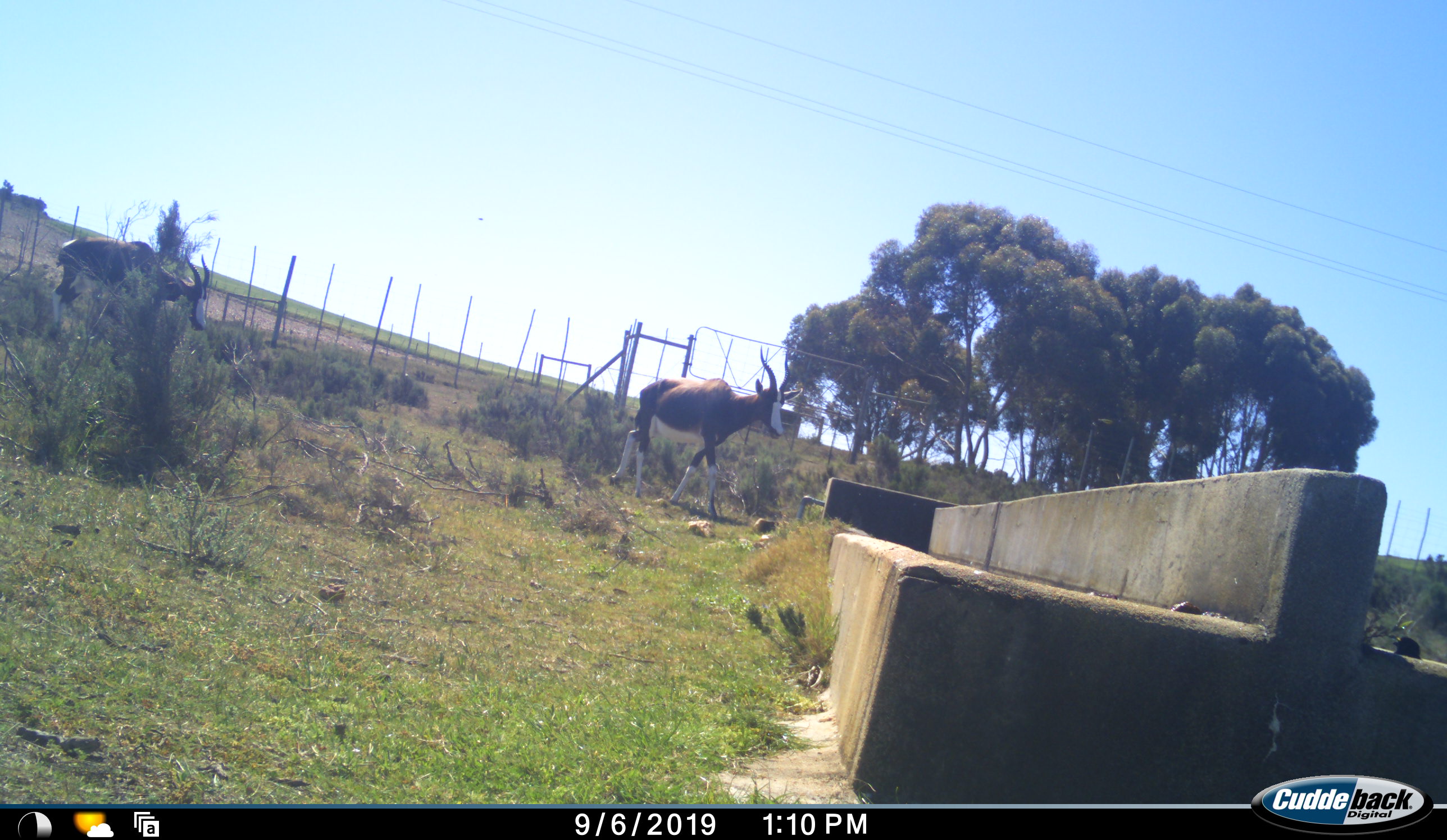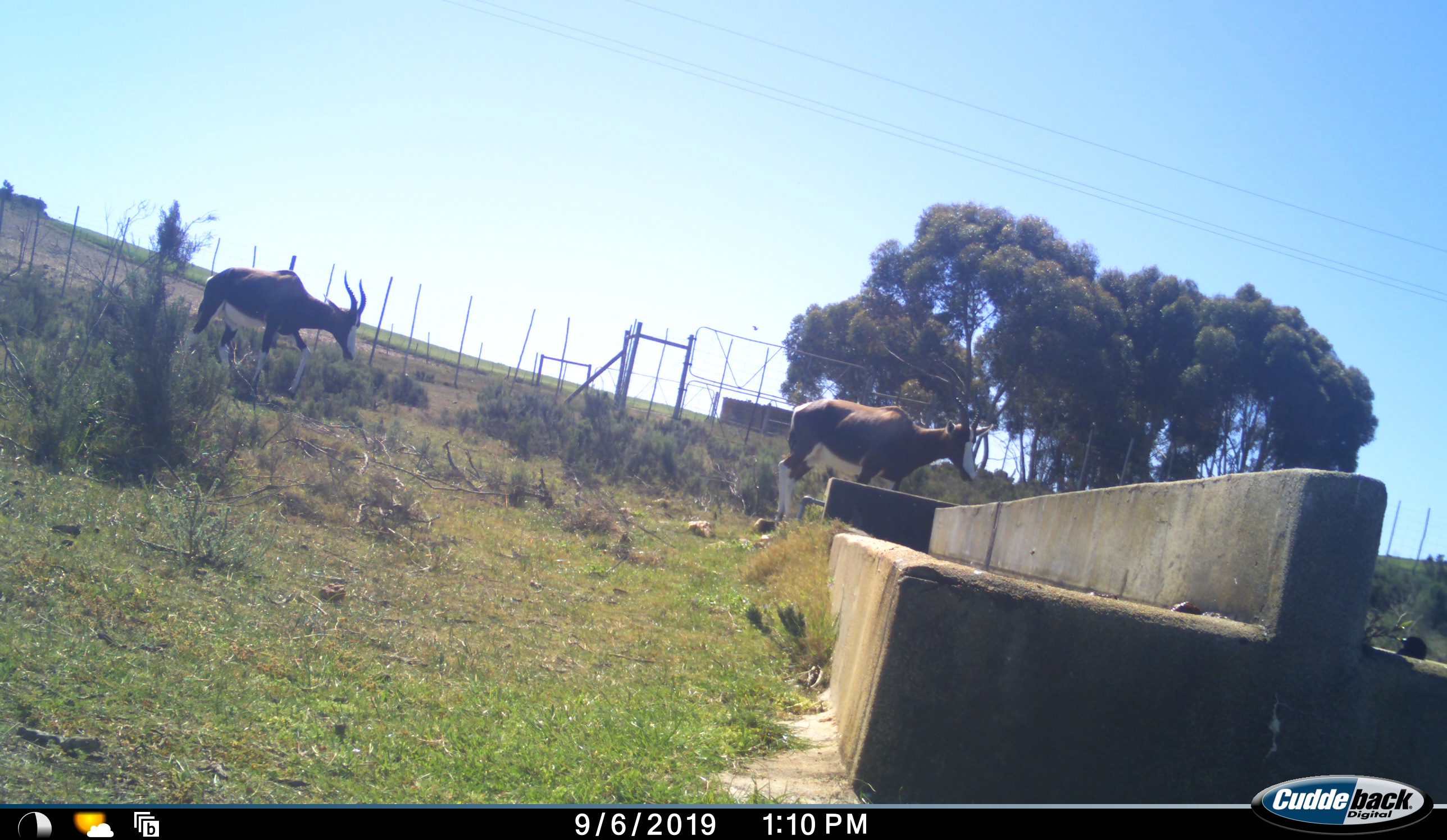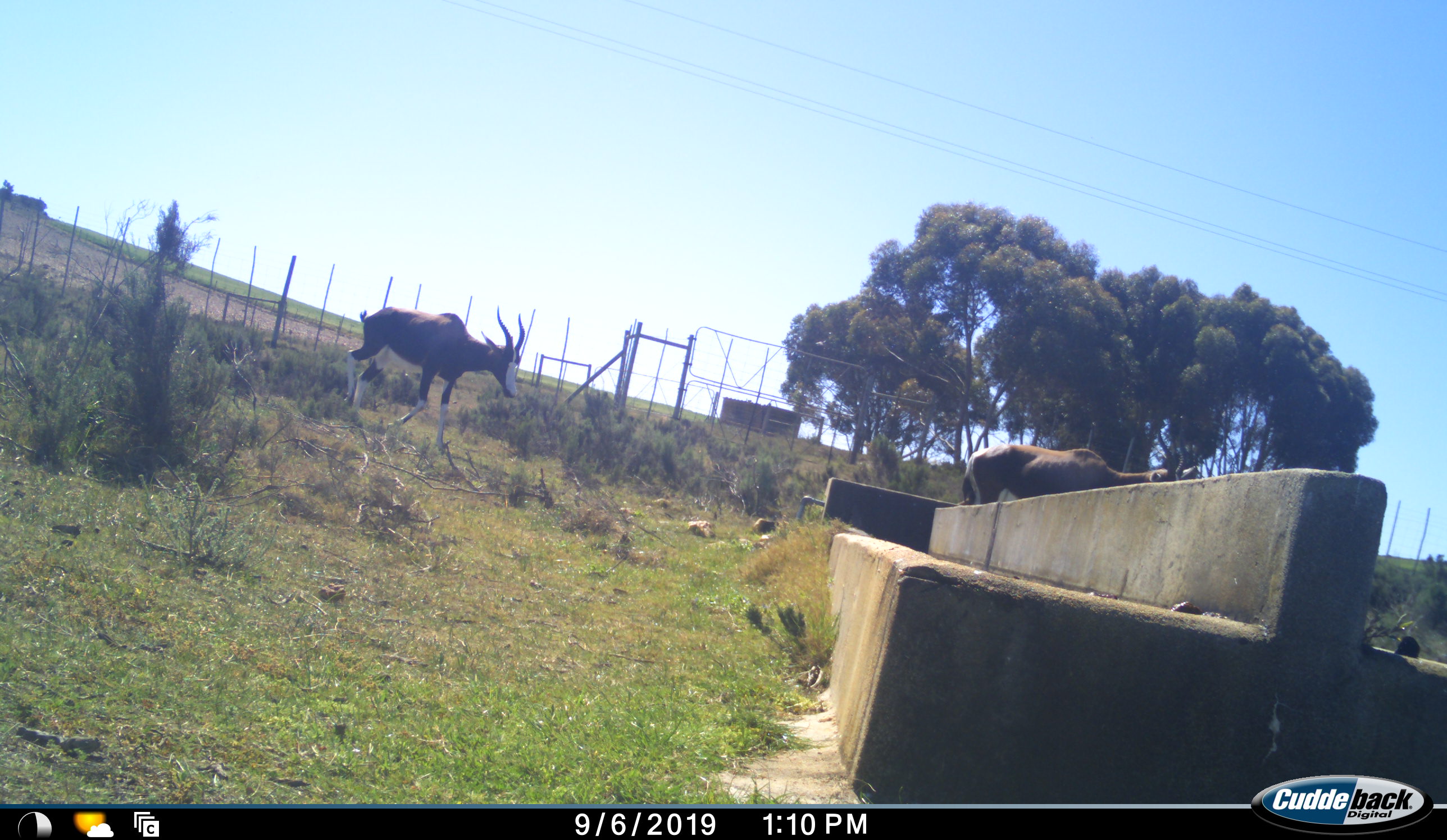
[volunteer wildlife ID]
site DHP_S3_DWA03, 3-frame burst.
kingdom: Animalia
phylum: Chordata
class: Mammalia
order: Artiodactyla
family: Bovidae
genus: Damaliscus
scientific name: Damaliscus pygargus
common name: bontebok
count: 2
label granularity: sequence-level